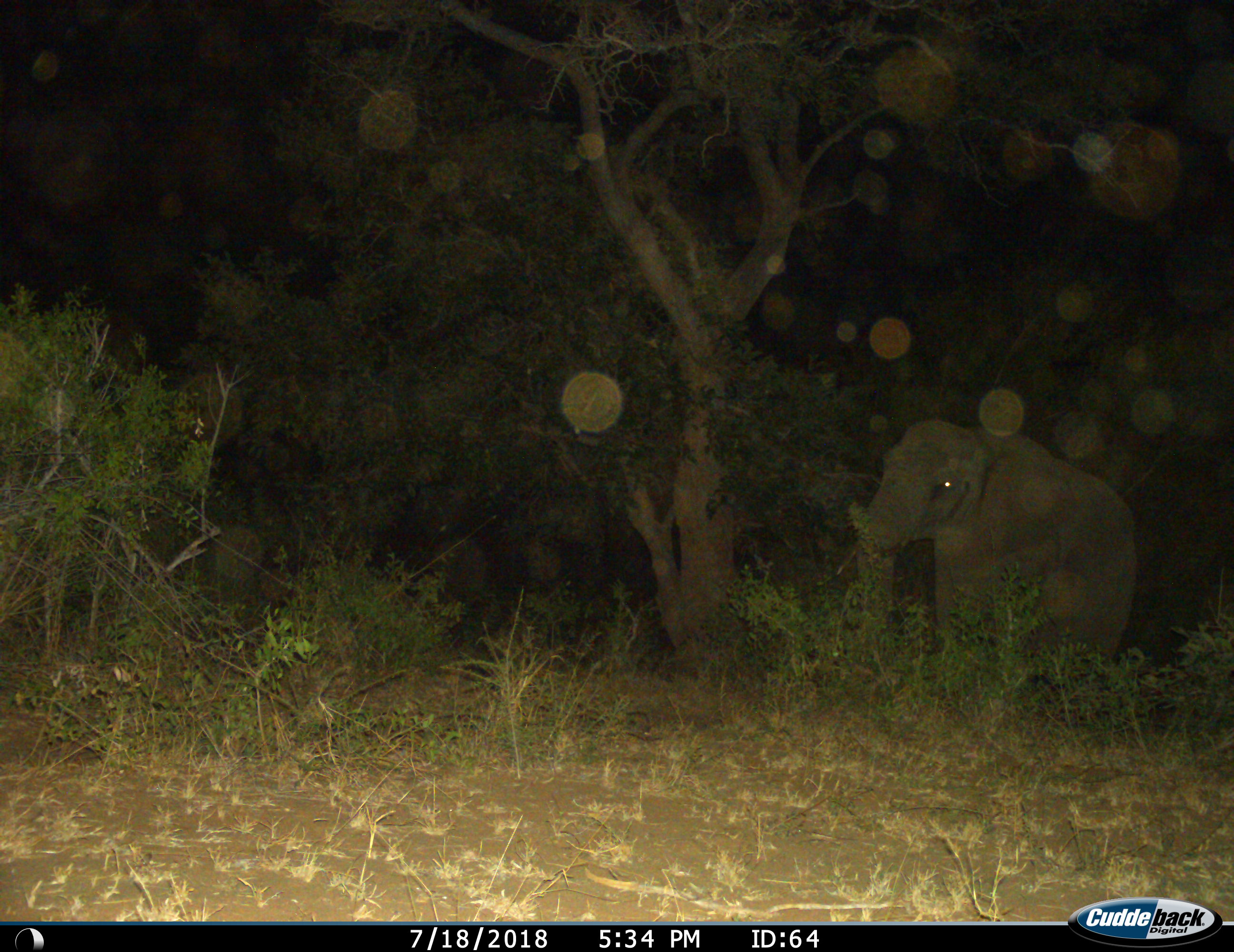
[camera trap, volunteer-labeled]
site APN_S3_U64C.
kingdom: Animalia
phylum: Chordata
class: Mammalia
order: Proboscidea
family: Elephantidae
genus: Loxodonta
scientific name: Loxodonta africana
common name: african bush elephant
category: elephant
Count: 1.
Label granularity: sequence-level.